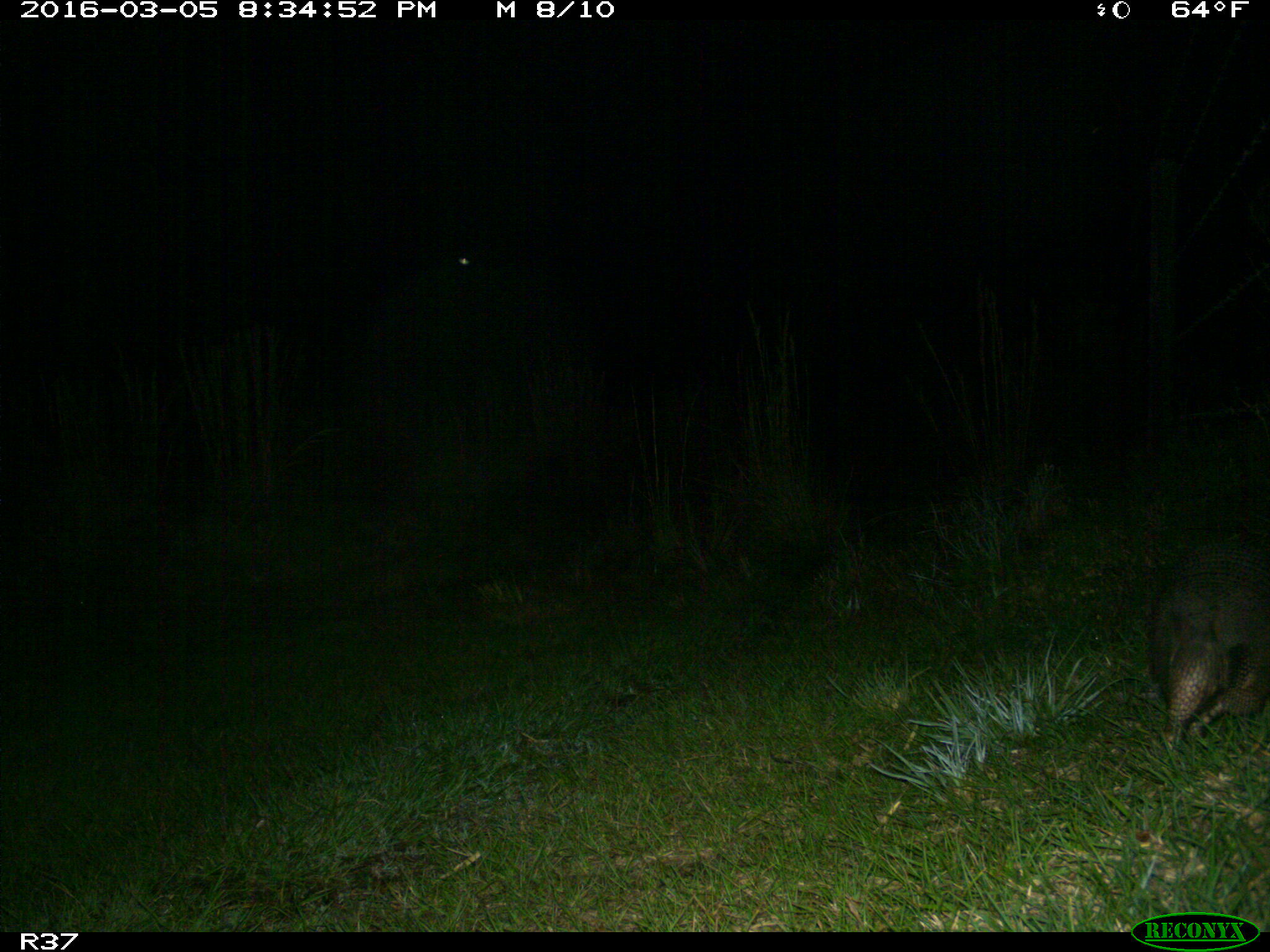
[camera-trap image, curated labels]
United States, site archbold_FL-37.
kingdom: Animalia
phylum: Chordata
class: Mammalia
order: Cingulata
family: Dasypodidae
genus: Dasypus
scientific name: Dasypus novemcinctus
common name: nine-banded armadillo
Dasypus novemcinctus (nine-banded armadillo).